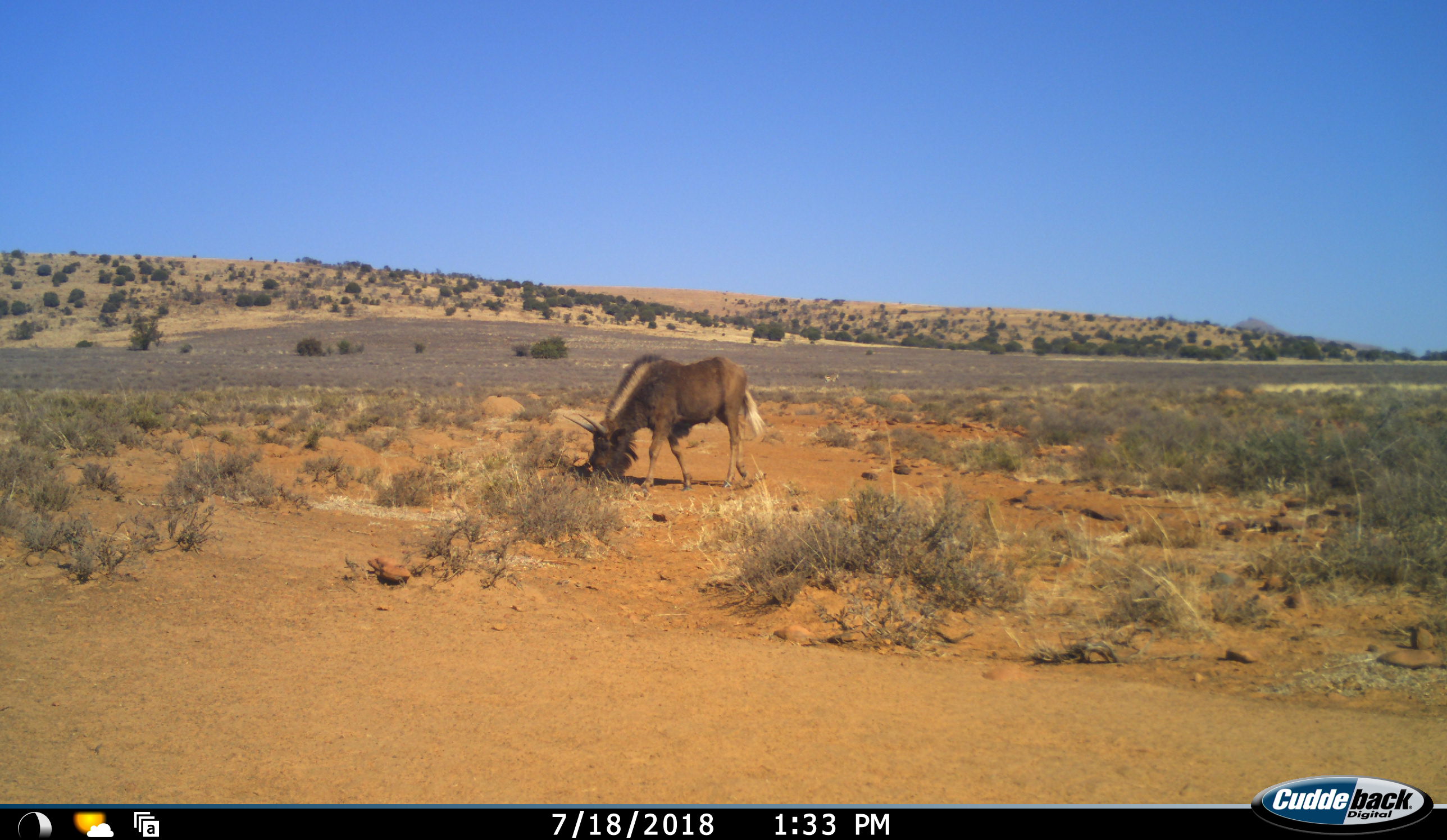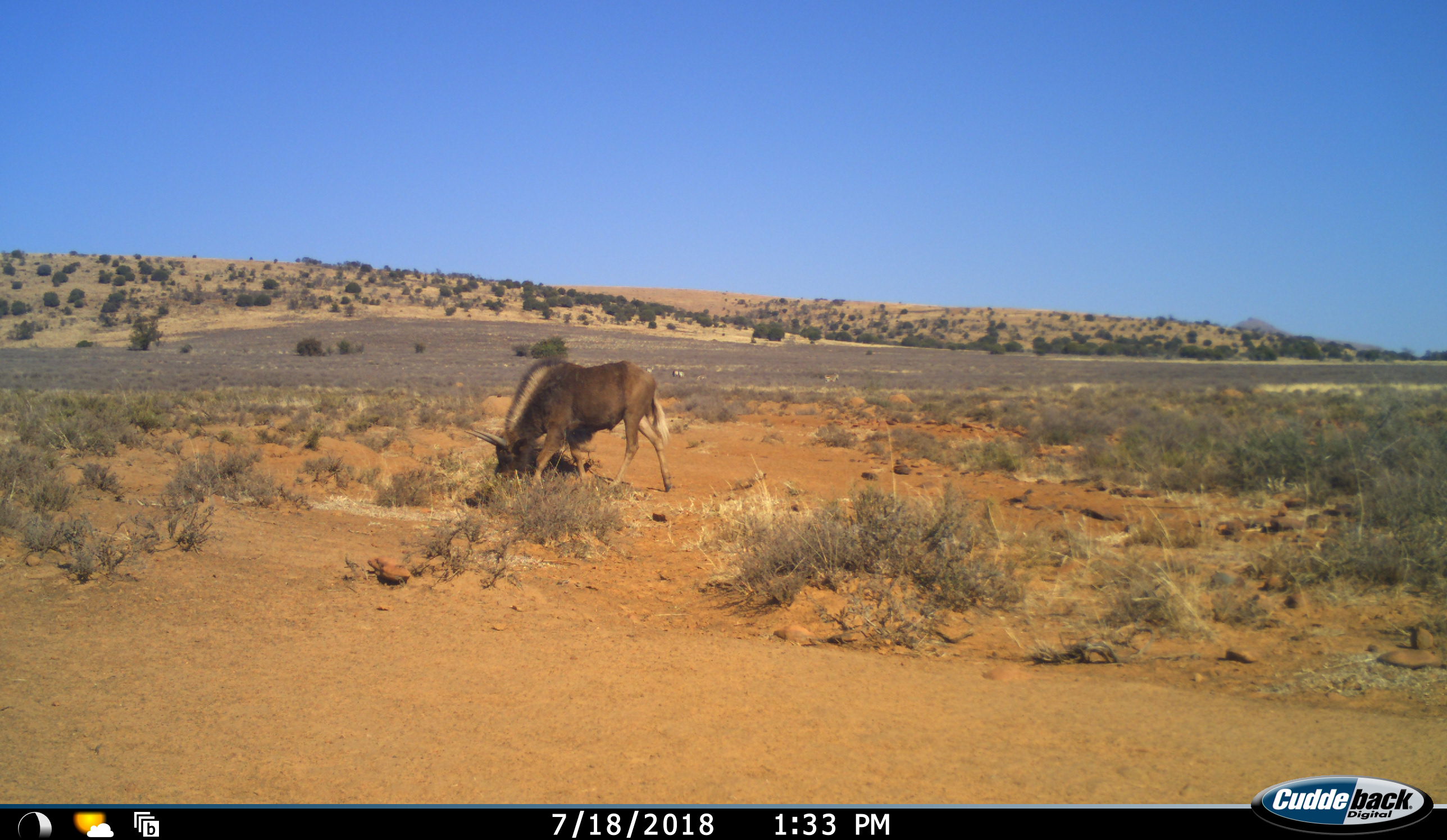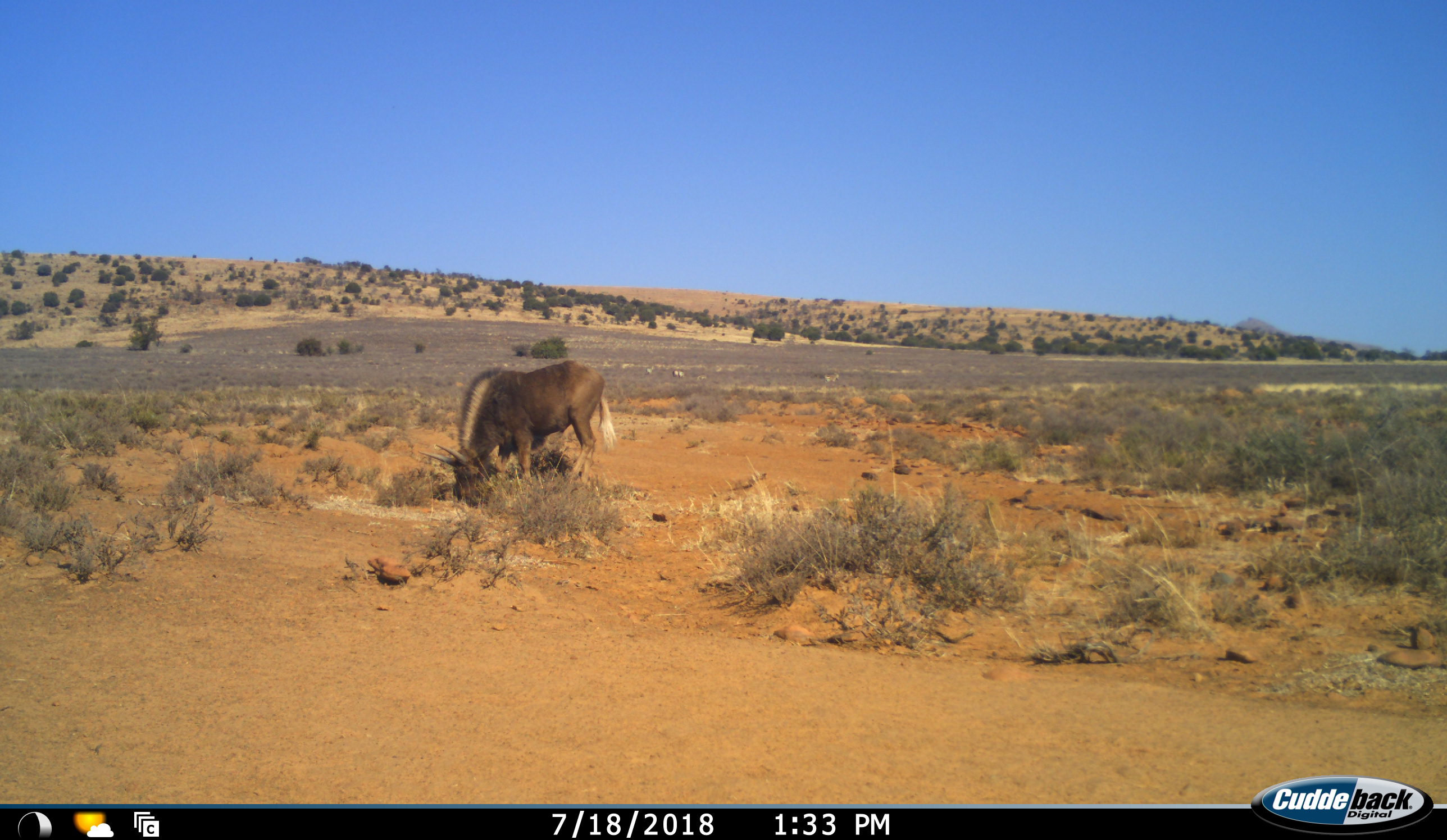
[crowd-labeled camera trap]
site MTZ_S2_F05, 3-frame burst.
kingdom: Animalia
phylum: Chordata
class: Mammalia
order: Artiodactyla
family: Bovidae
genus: Connochaetes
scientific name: Connochaetes gnou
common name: black wildebeest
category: wildebeestblack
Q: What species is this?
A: Wildebeestblack (black wildebeest) (Connochaetes gnou).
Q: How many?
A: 1.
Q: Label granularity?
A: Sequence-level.